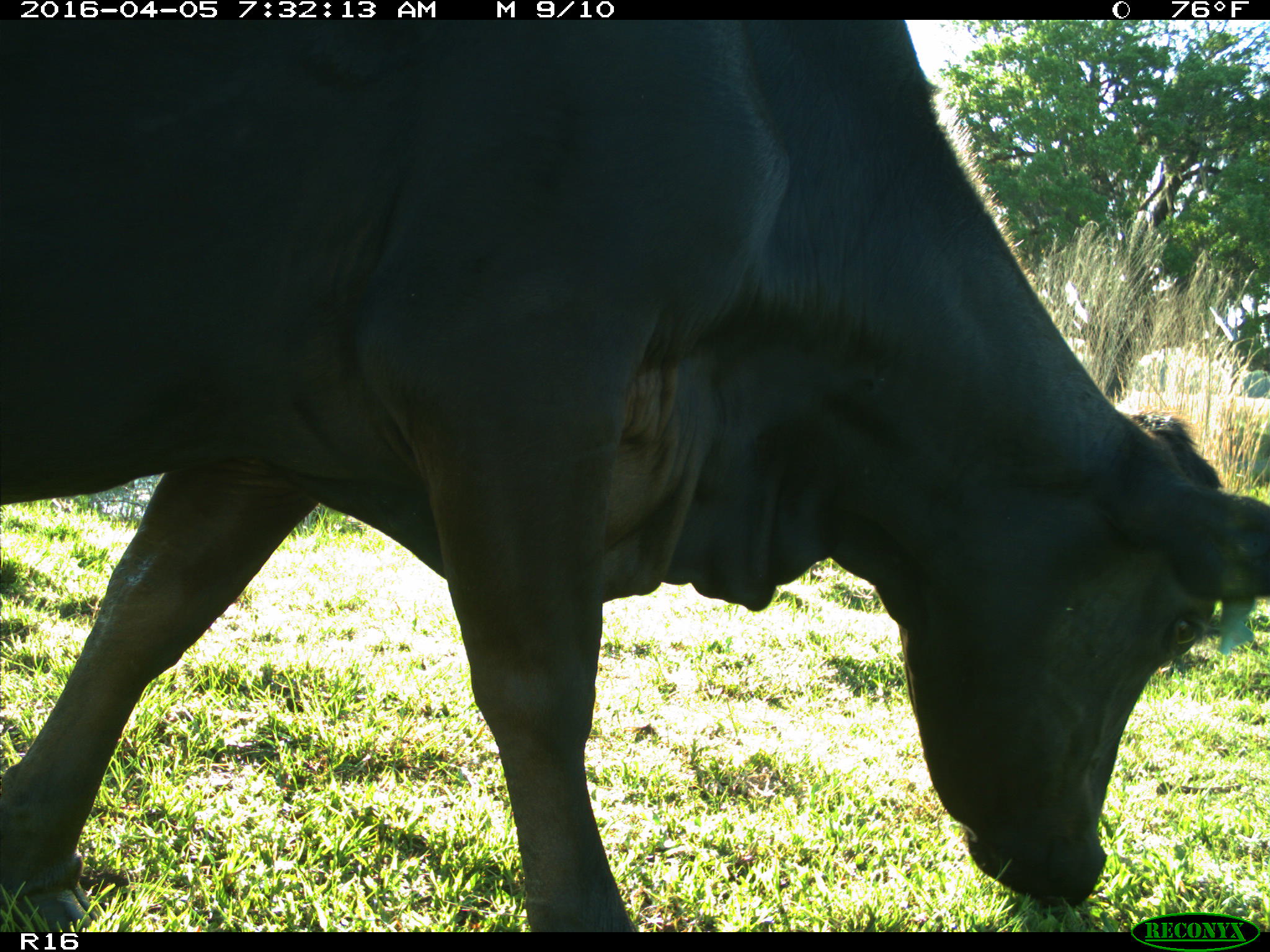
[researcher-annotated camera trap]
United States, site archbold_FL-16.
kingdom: Animalia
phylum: Chordata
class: Mammalia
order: Artiodactyla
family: Bovidae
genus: Bos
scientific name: Bos taurus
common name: domestic cow